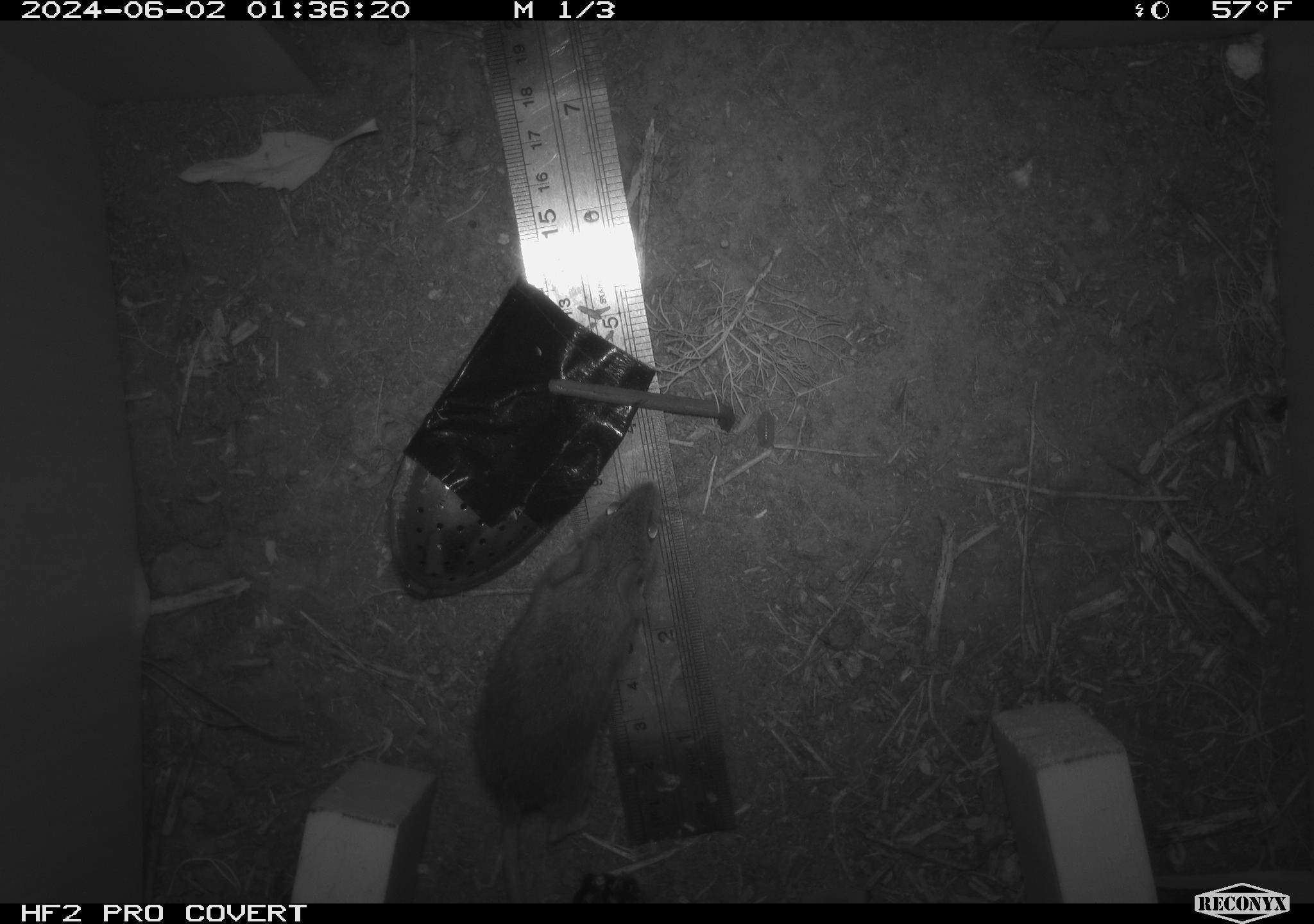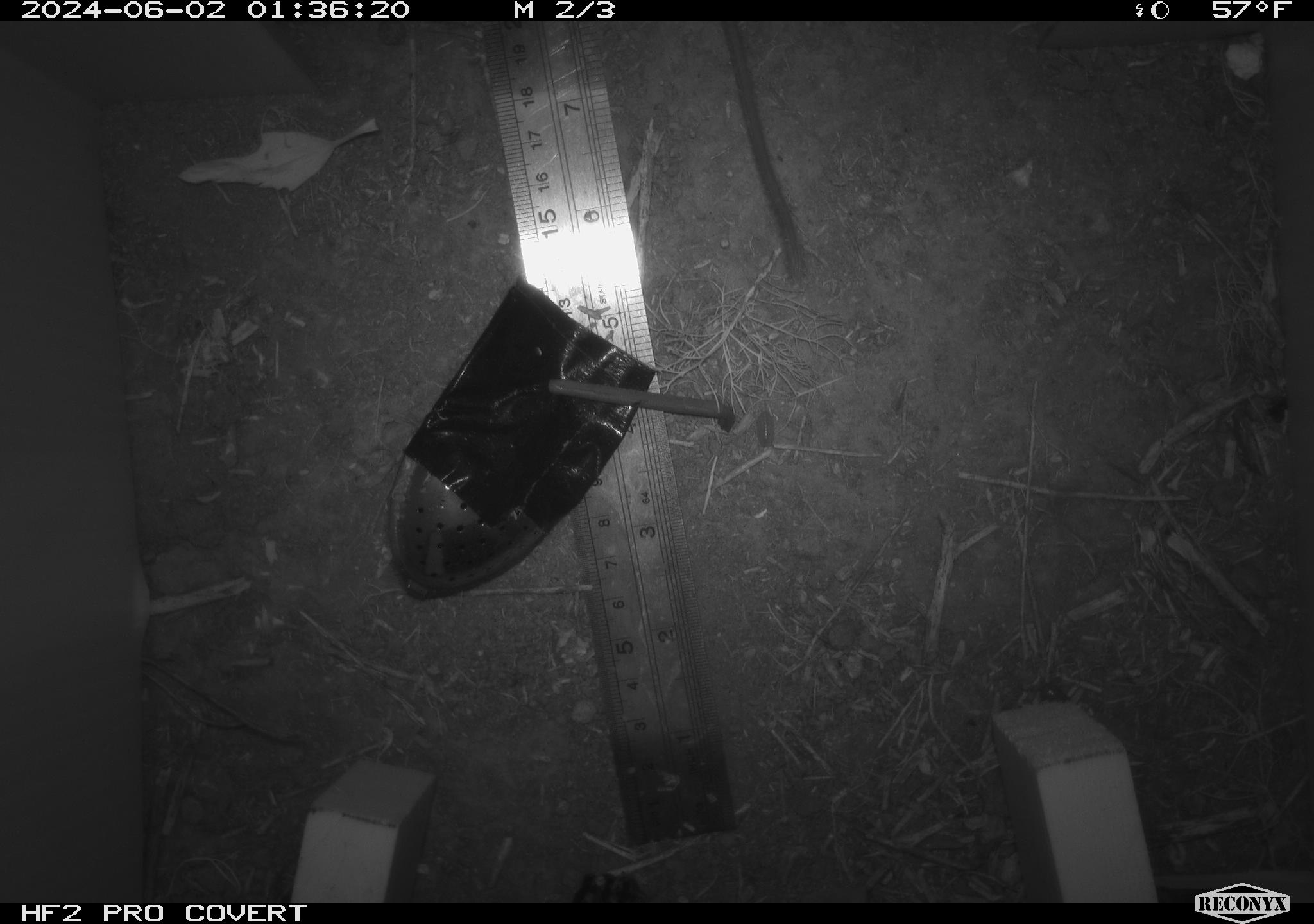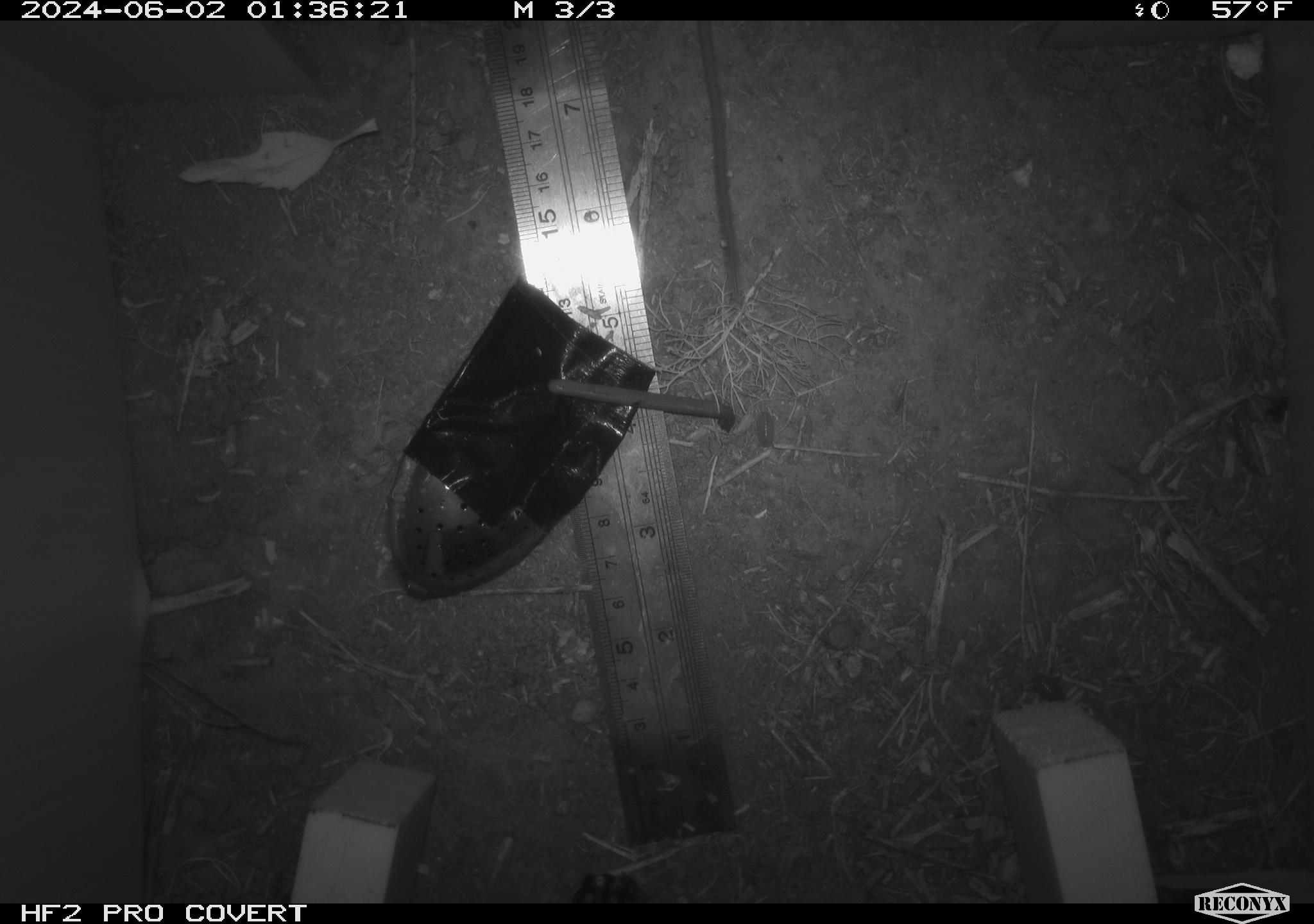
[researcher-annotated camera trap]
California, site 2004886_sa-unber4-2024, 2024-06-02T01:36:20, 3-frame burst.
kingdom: Animalia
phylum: Chordata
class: Mammalia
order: Rodentia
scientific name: Rodentia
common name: mouse species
Mouse species (Rodentia).